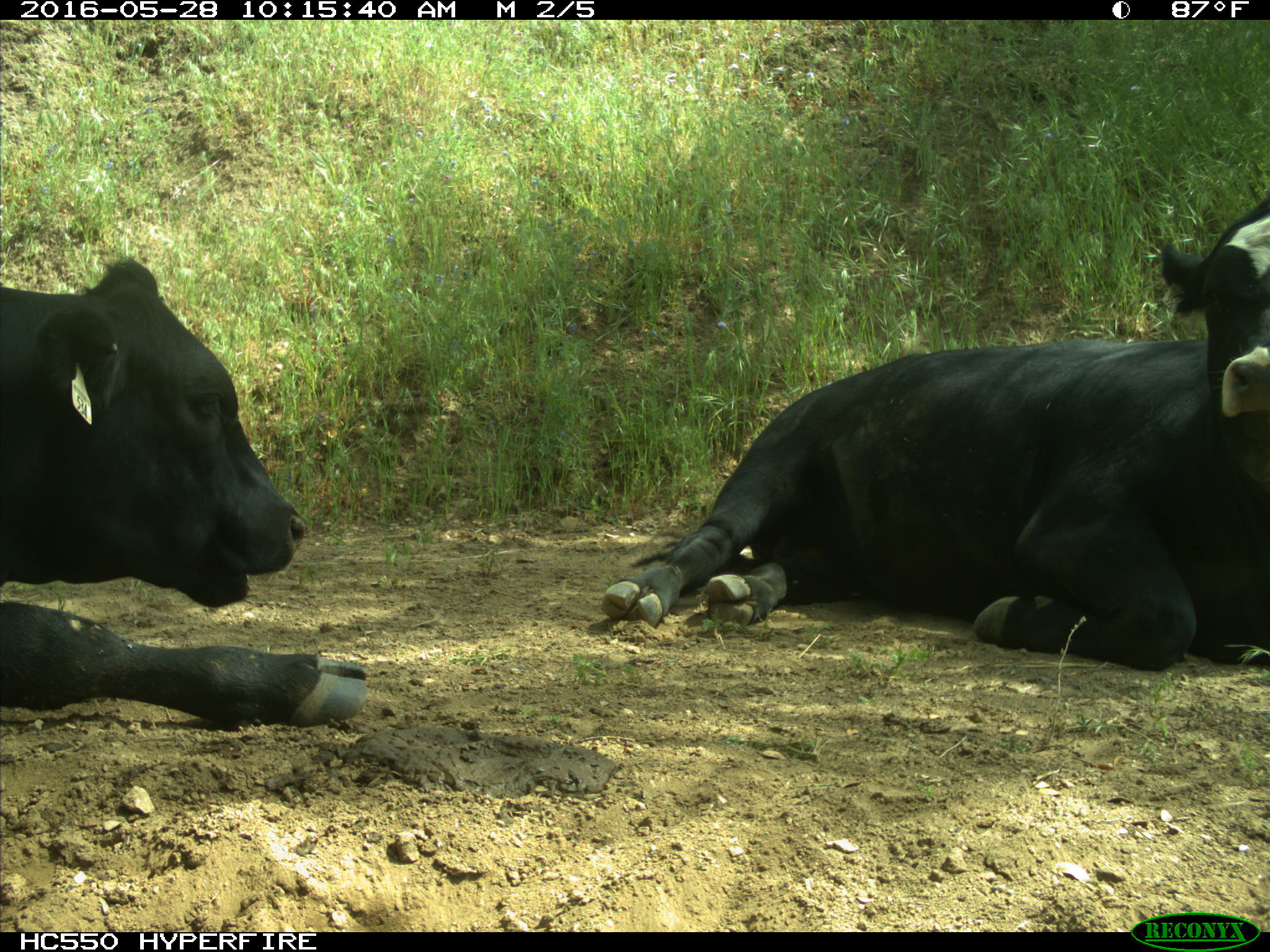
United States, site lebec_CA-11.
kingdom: Animalia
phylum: Chordata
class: Mammalia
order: Artiodactyla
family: Bovidae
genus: Bos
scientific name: Bos taurus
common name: domestic cow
Bos taurus (domestic cow).